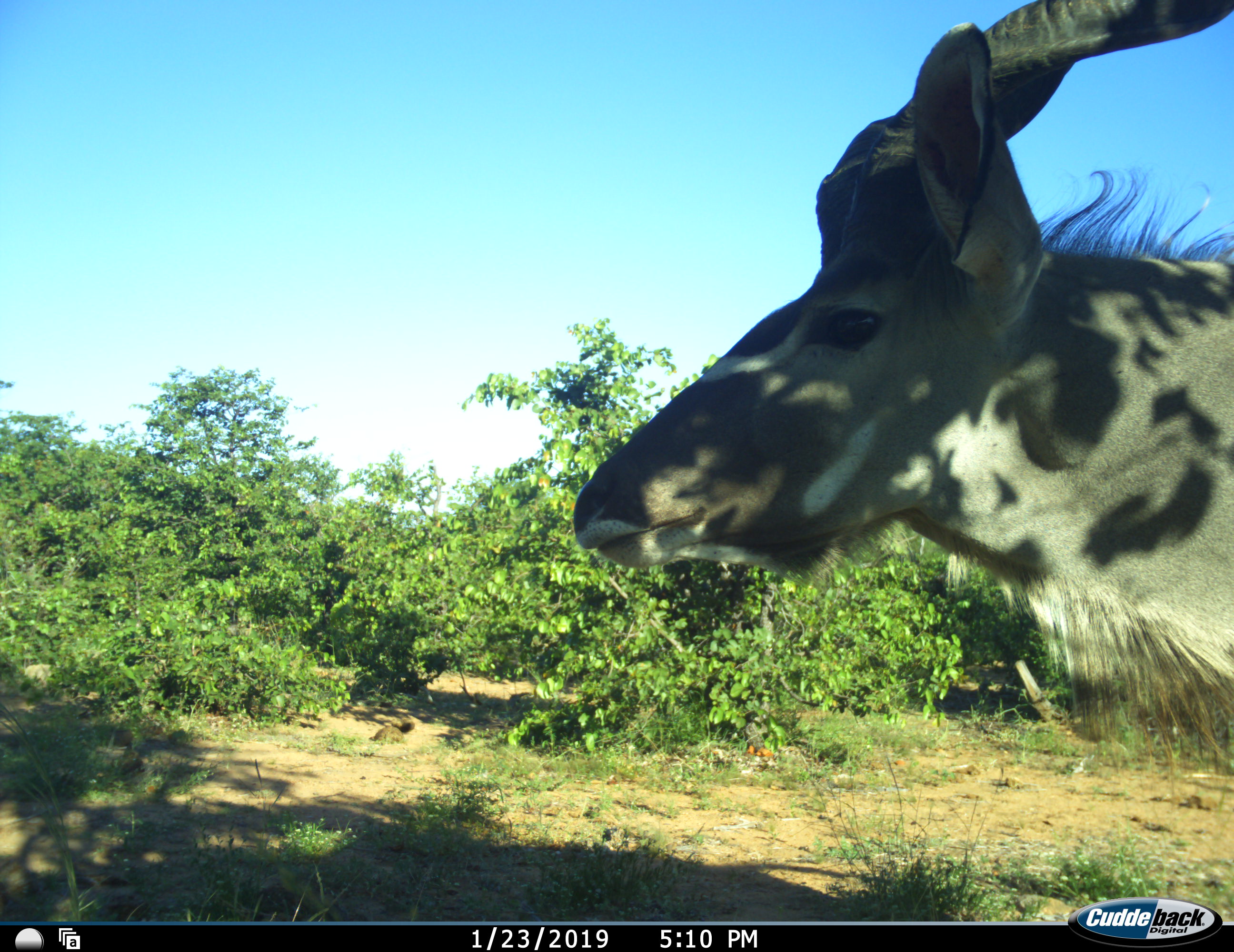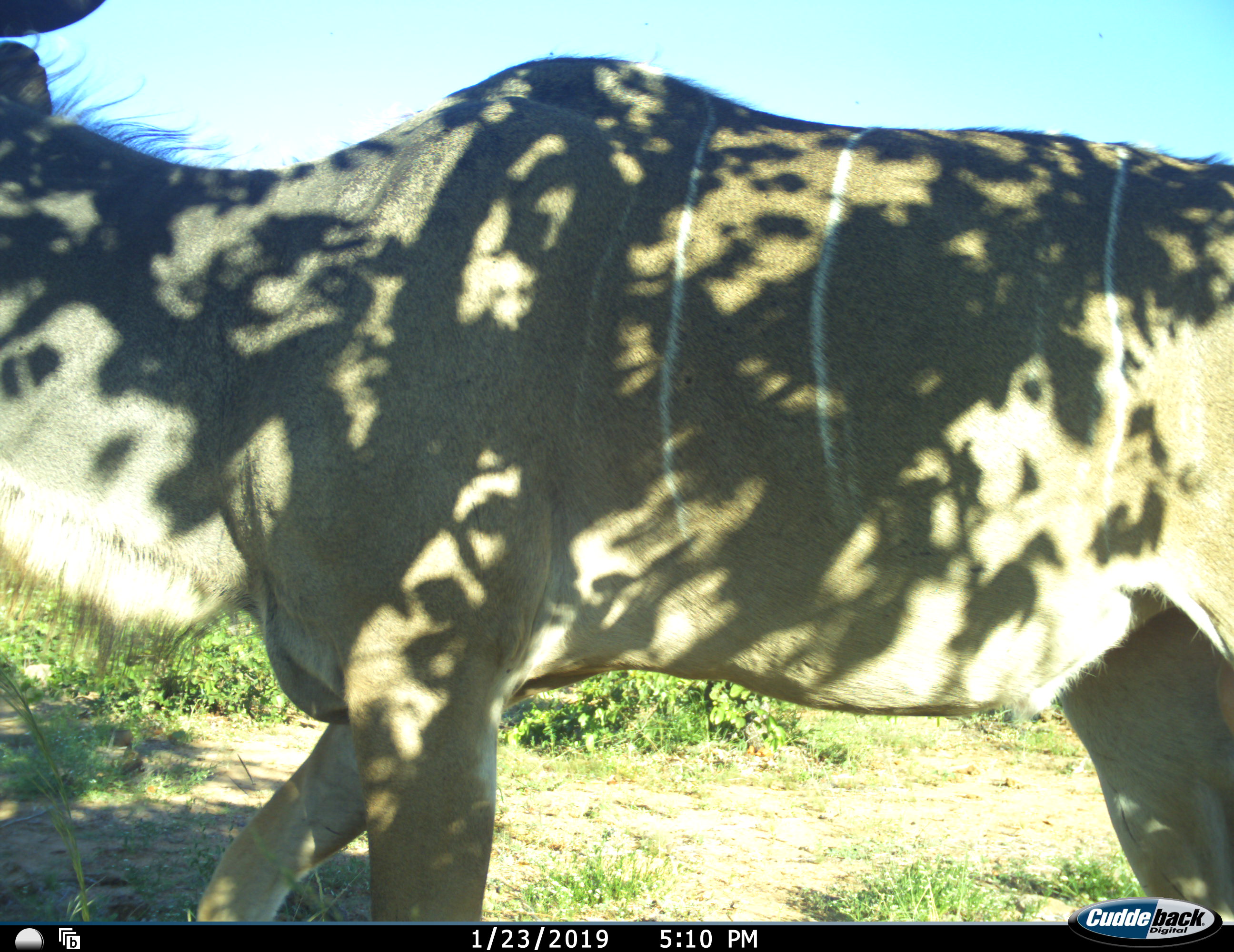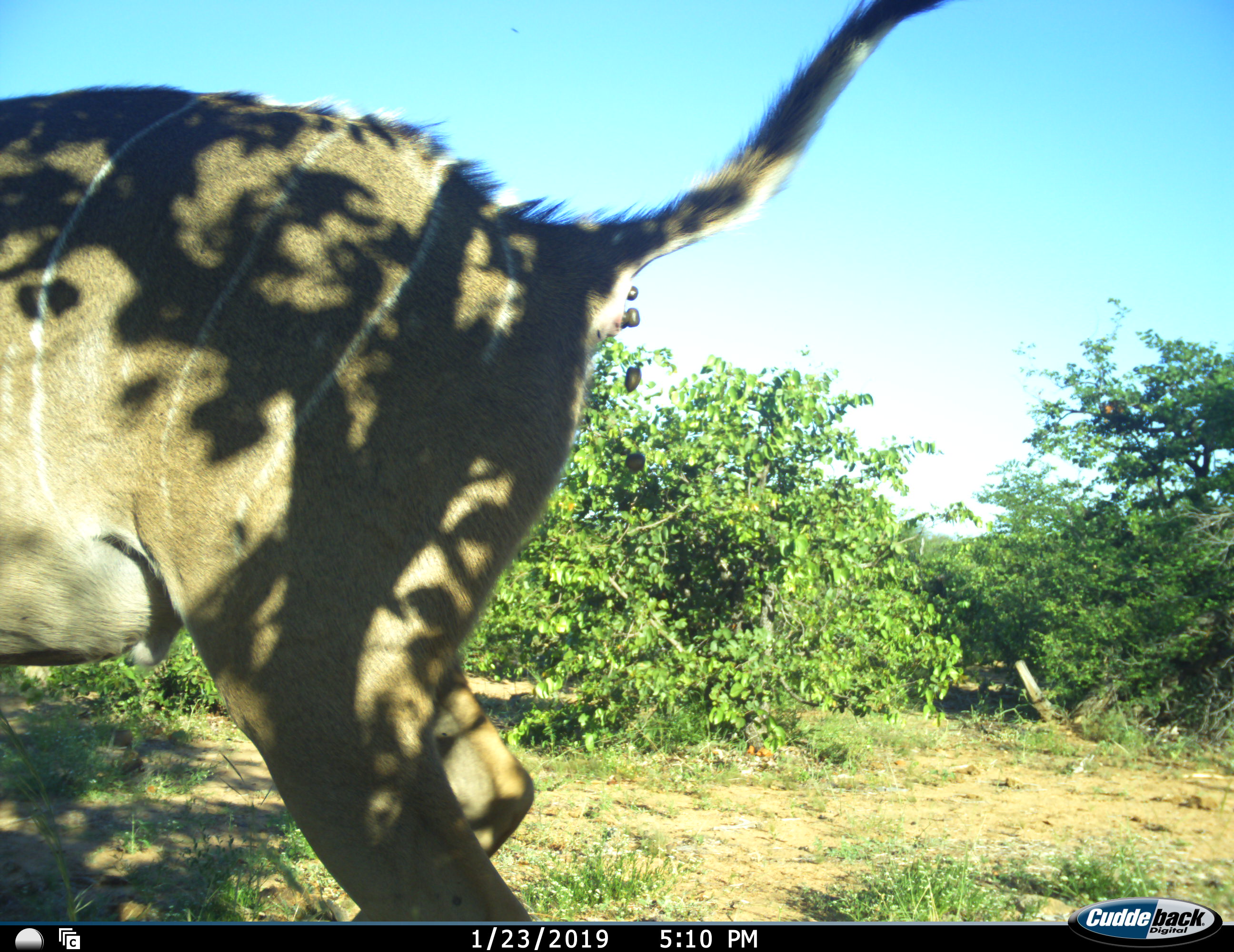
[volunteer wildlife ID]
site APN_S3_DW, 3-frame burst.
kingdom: Animalia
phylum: Chordata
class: Mammalia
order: Artiodactyla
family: Bovidae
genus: Tragelaphus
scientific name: Tragelaphus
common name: kudu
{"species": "kudu (Tragelaphus)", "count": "1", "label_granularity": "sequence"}